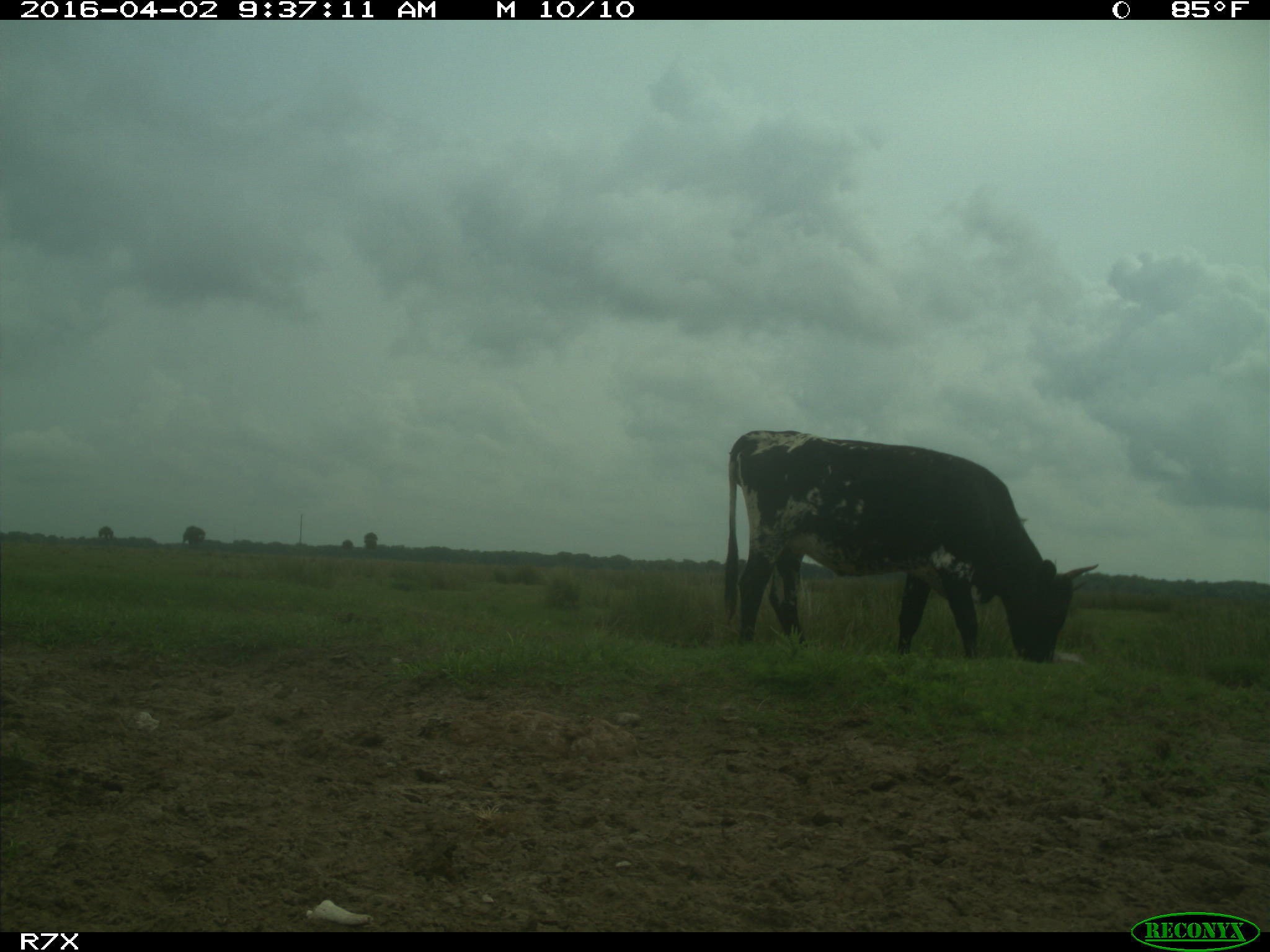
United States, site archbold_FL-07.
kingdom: Animalia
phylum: Chordata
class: Mammalia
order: Artiodactyla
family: Bovidae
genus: Bos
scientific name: Bos taurus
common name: domestic cow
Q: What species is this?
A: Bos taurus (domestic cow).